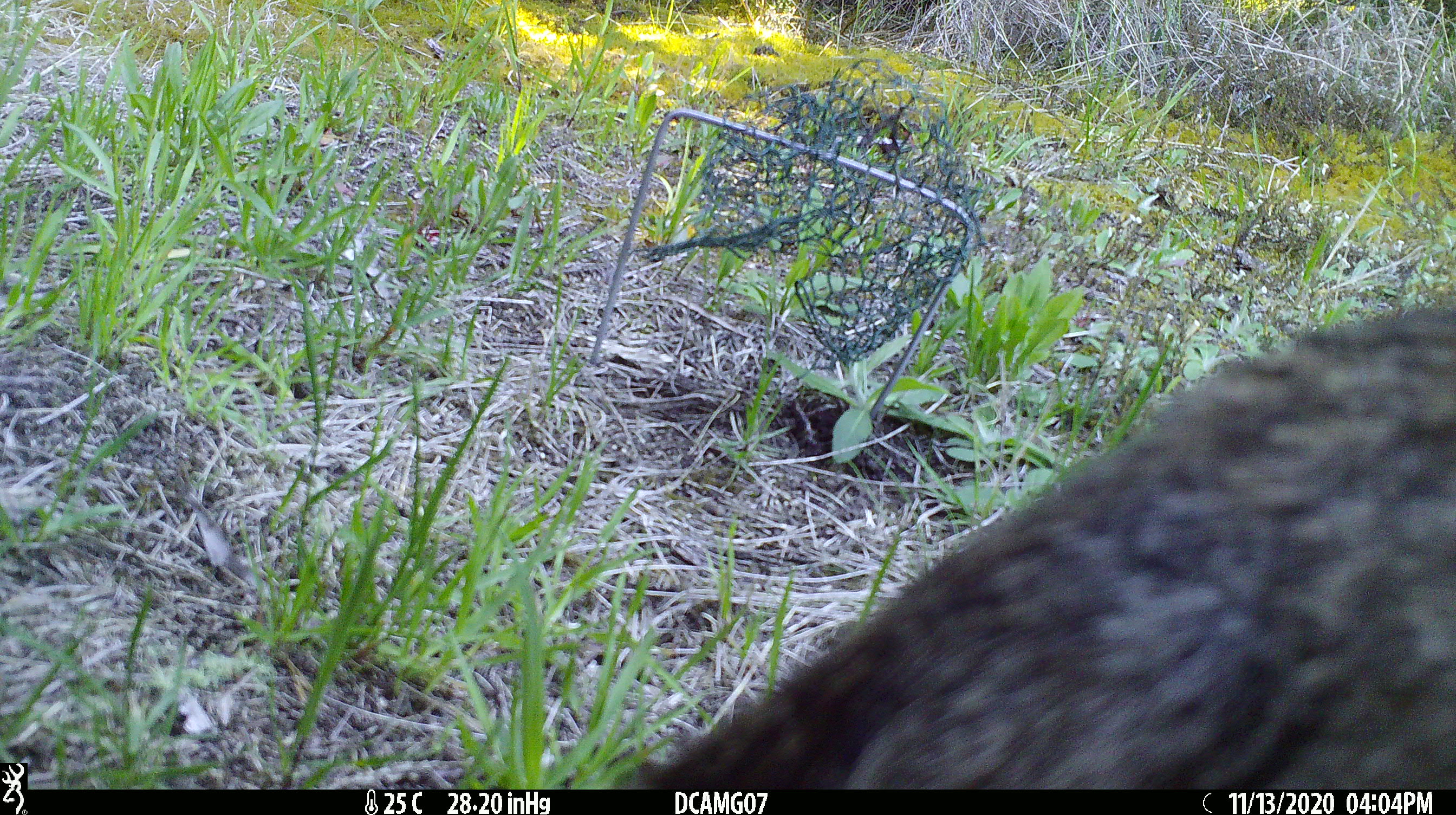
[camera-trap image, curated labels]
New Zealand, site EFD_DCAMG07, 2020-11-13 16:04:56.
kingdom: Animalia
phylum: Chordata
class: Mammalia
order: Carnivora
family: Felidae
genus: Felis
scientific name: Felis catus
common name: domestic cat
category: cat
Cat (domestic cat) (Felis catus).